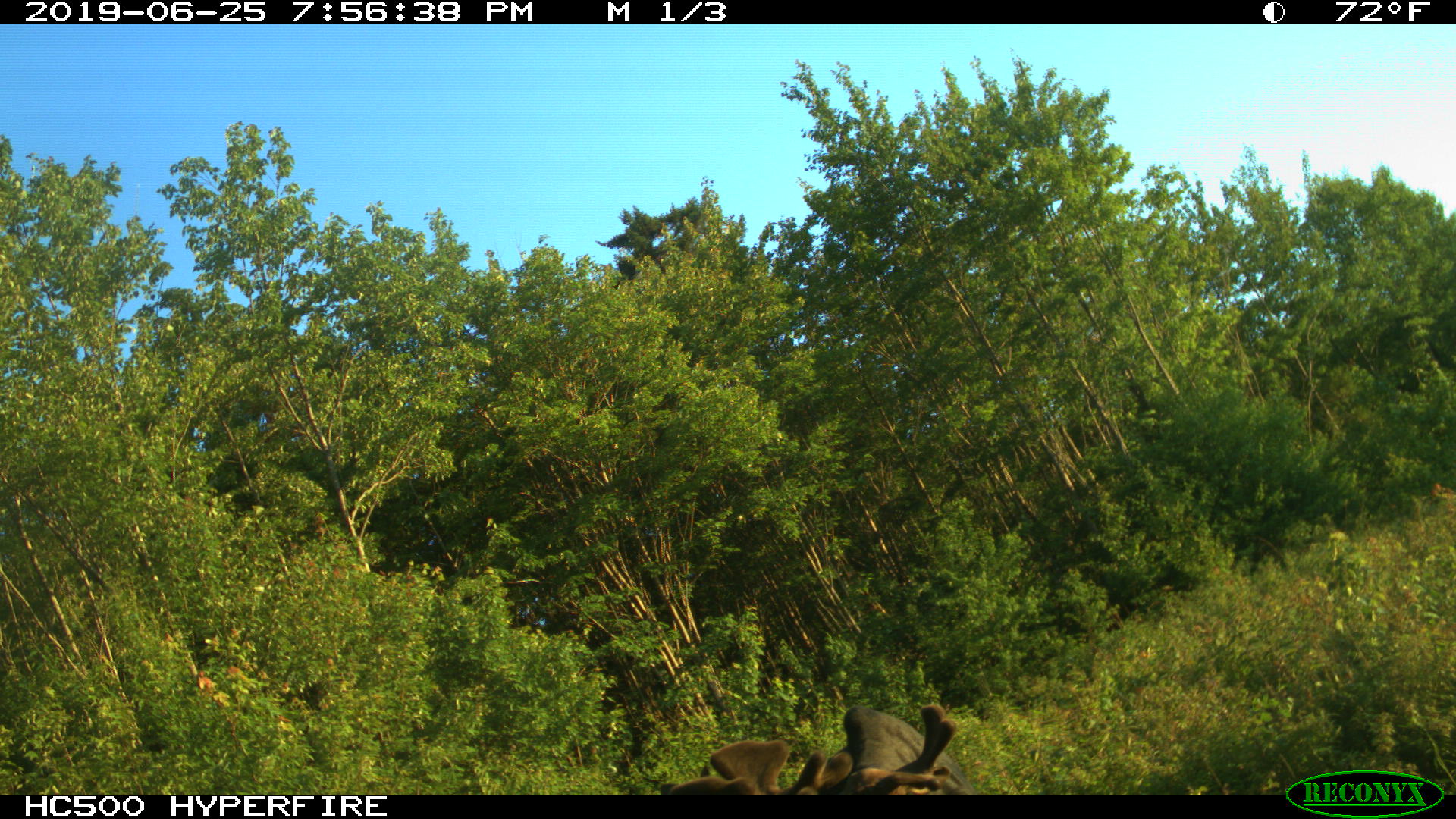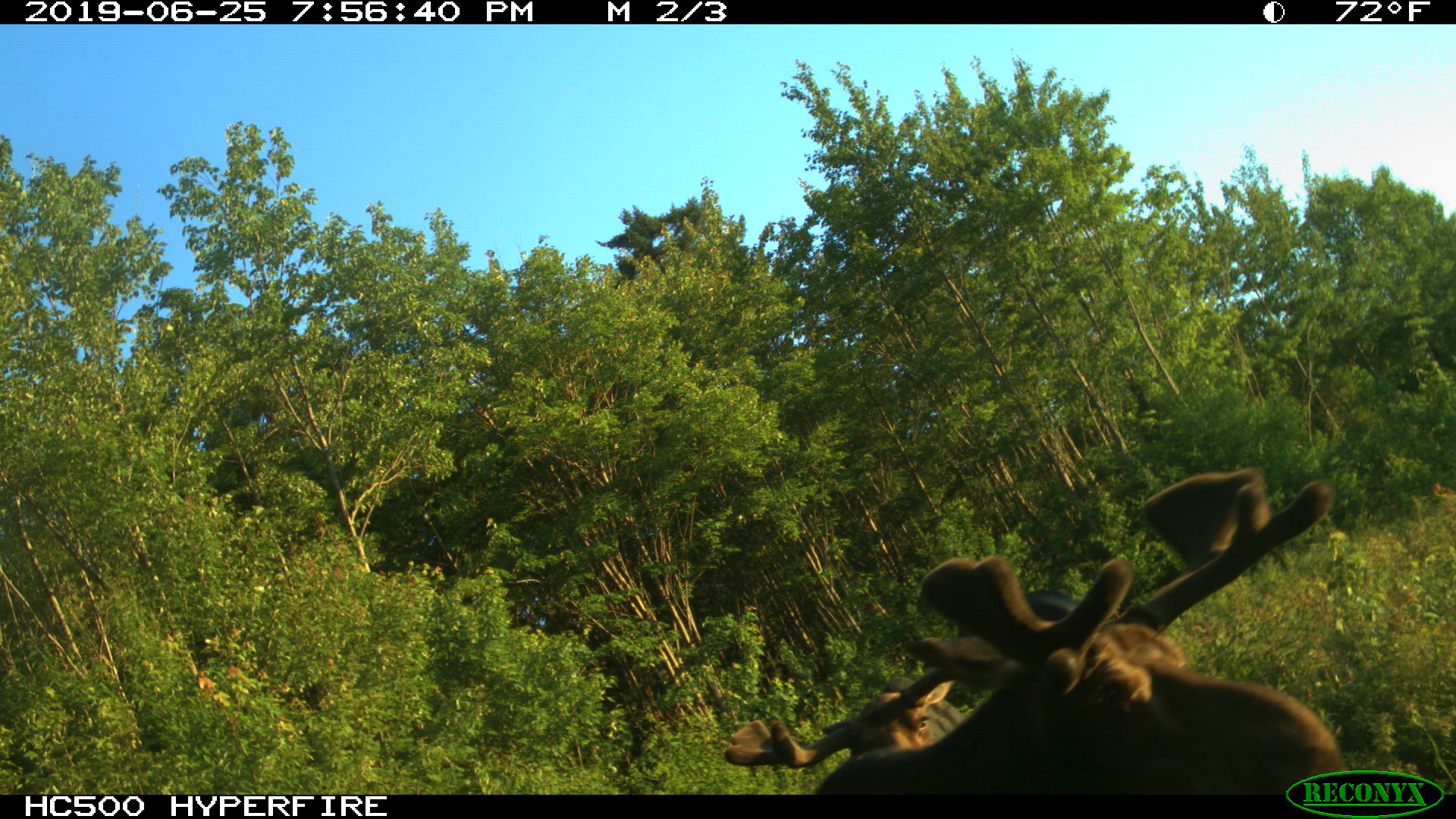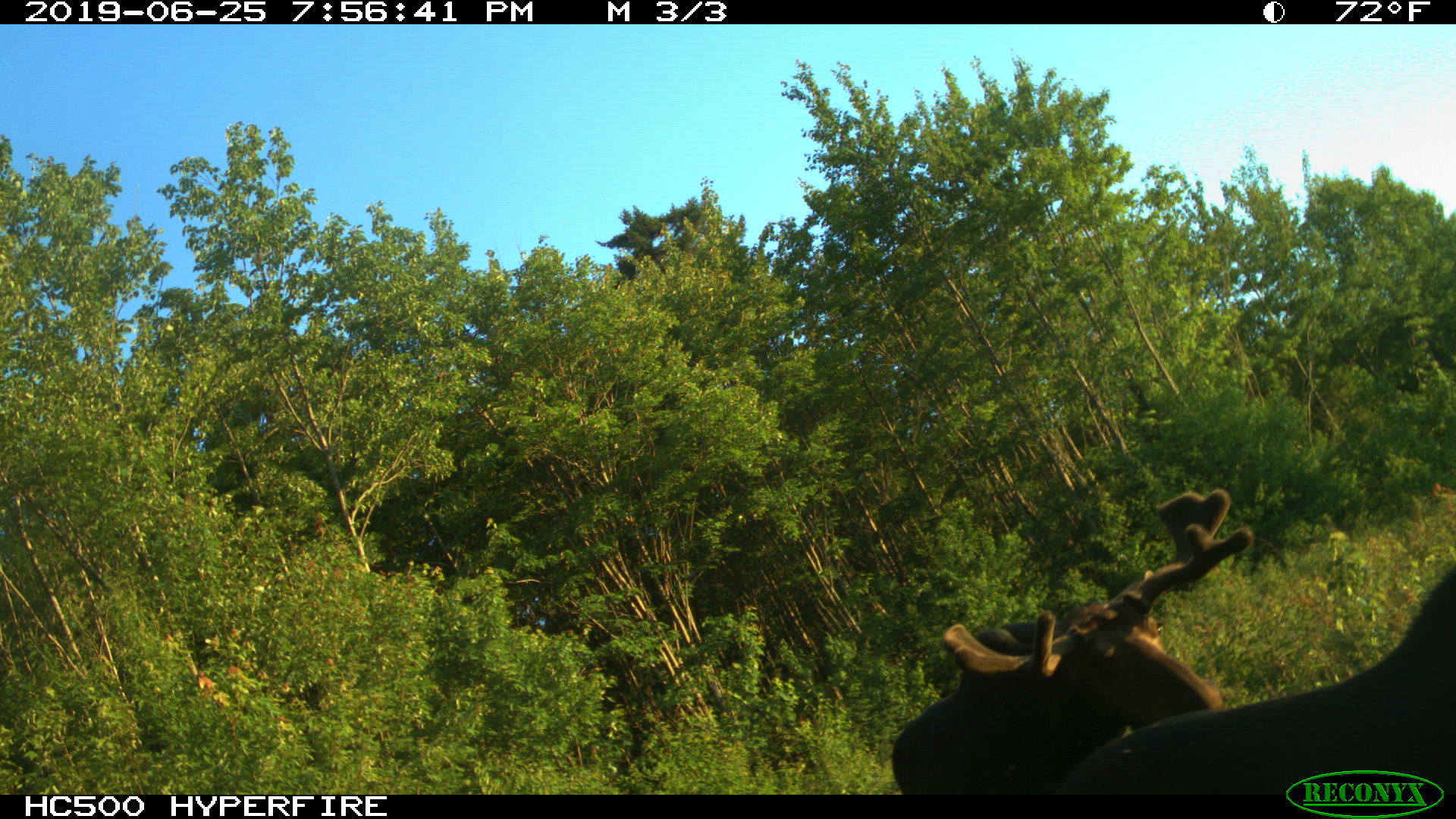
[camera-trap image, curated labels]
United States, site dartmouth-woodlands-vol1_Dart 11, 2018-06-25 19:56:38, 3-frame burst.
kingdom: Animalia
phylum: Chordata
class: Mammalia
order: Artiodactyla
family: Cervidae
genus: Alces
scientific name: Alces alces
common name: moose